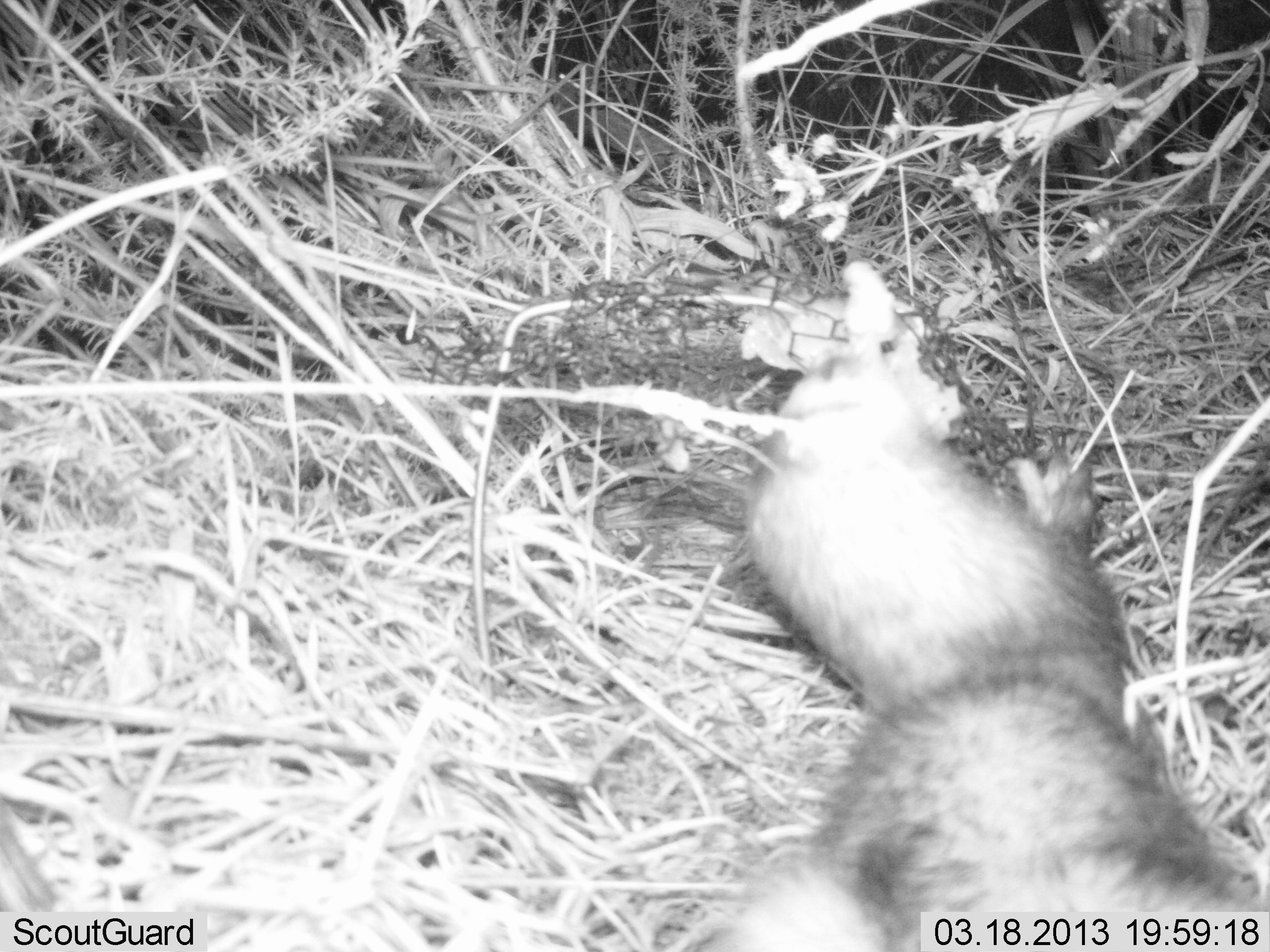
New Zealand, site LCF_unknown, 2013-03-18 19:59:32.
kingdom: Animalia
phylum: Chordata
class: Mammalia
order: Carnivora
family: Mustelidae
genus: Mustela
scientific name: Mustela furo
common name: ferret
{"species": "ferret (Mustela furo)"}